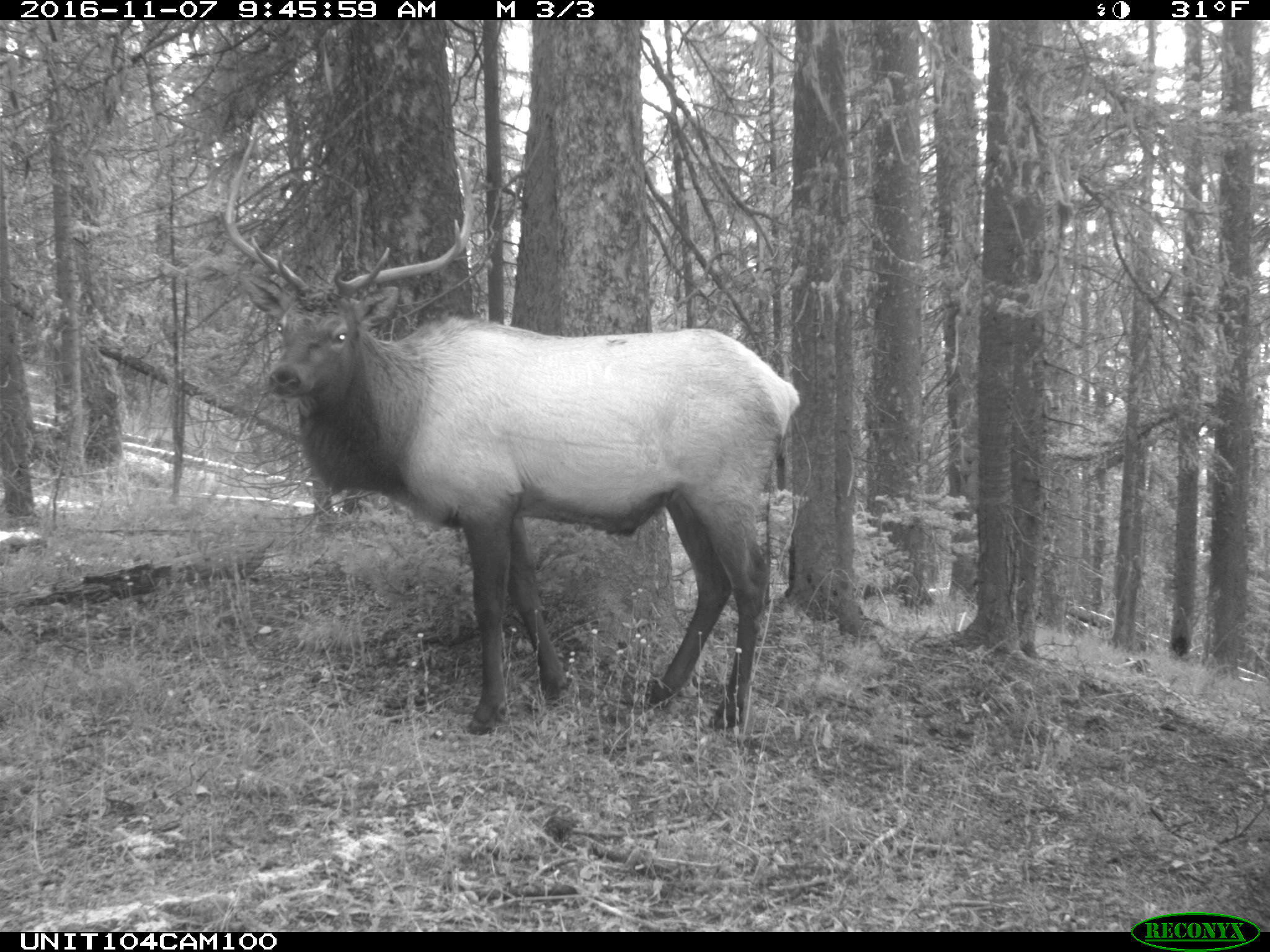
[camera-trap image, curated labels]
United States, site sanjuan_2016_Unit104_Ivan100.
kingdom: Animalia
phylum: Chordata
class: Mammalia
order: Artiodactyla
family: Cervidae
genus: Cervus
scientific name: Cervus elaphus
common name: red deer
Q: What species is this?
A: Cervus elaphus (red deer).